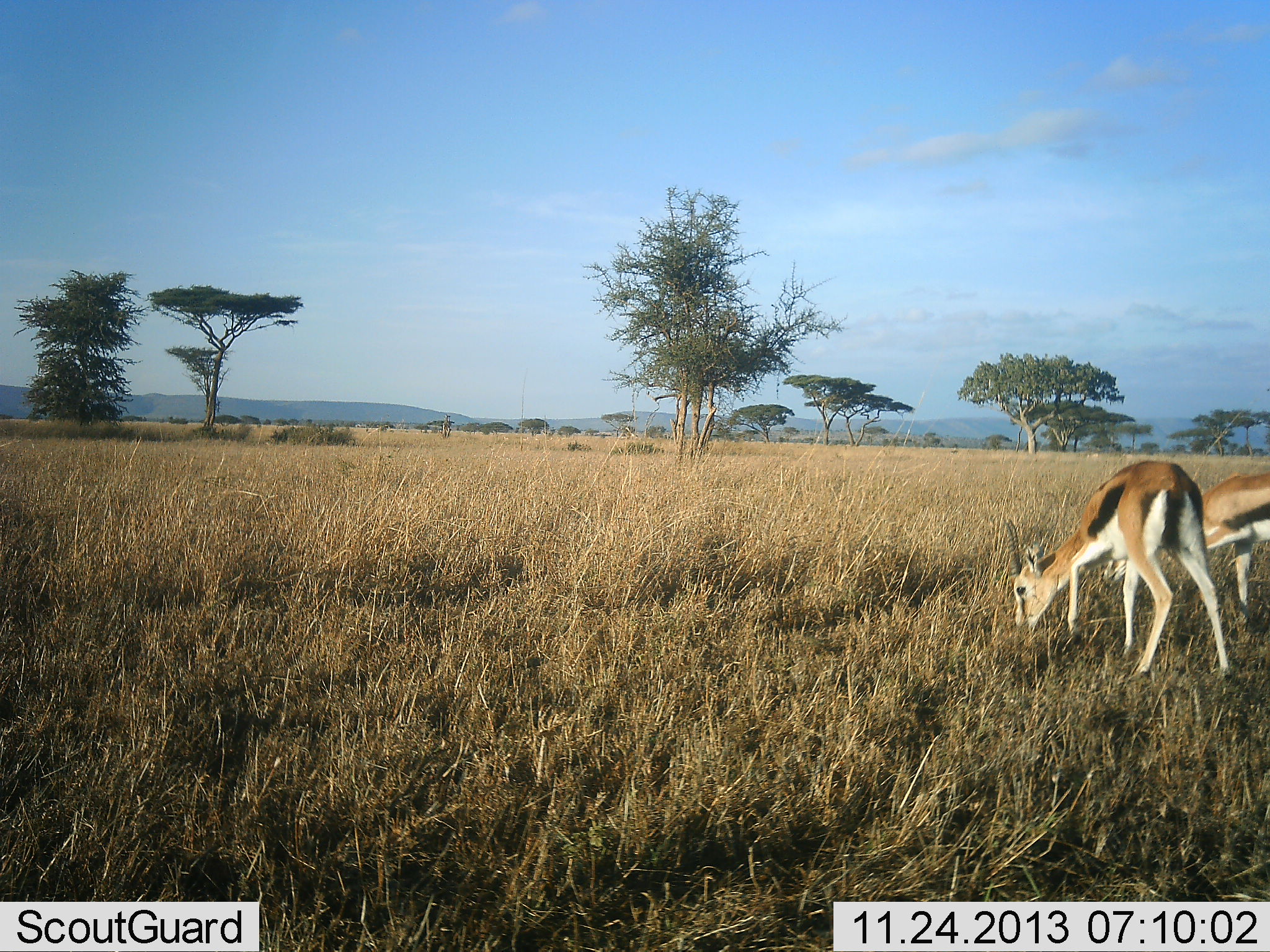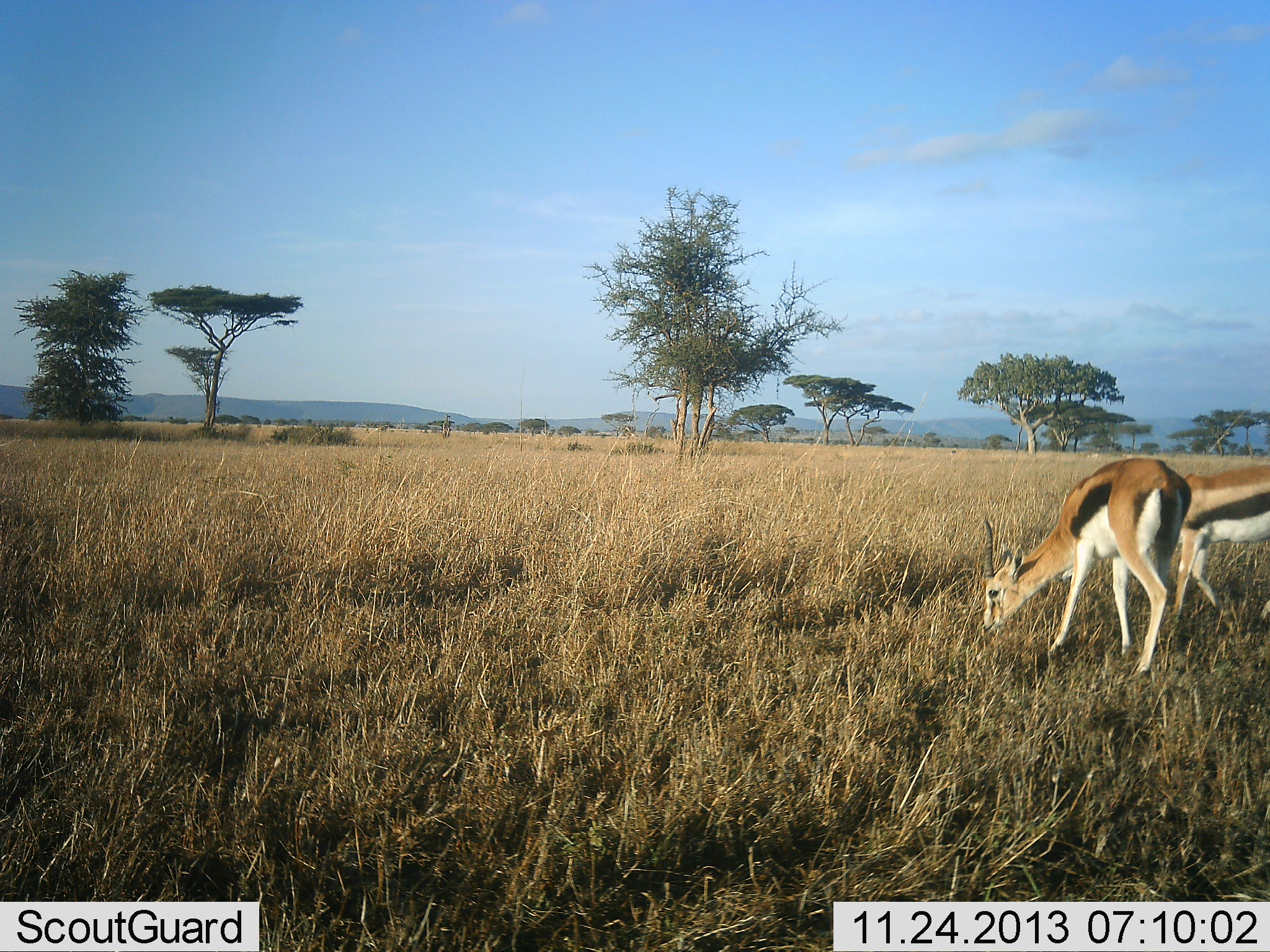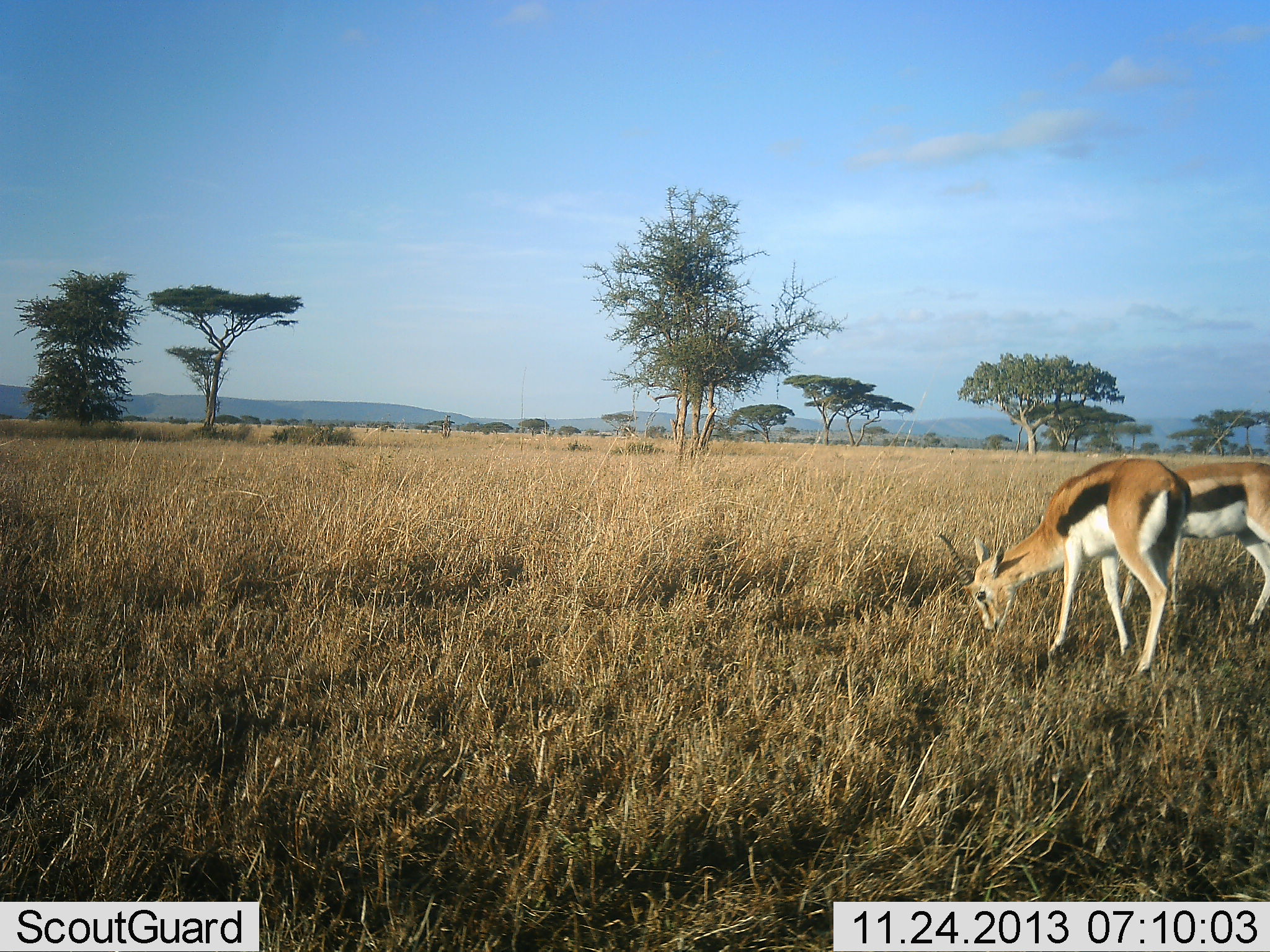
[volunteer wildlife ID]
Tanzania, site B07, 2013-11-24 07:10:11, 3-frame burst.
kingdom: Animalia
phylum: Chordata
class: Mammalia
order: Artiodactyla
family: Bovidae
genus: Eudorcas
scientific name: Eudorcas thomsonii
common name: thomson's gazelle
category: gazellethomsons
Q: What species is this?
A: Gazellethomsons (thomson's gazelle) (Eudorcas thomsonii).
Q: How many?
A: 2.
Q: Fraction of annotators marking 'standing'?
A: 0%.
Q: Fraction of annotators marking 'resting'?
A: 0%.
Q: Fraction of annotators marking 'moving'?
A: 20%.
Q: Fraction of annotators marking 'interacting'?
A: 0%.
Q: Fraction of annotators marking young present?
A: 0%.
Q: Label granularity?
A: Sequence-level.